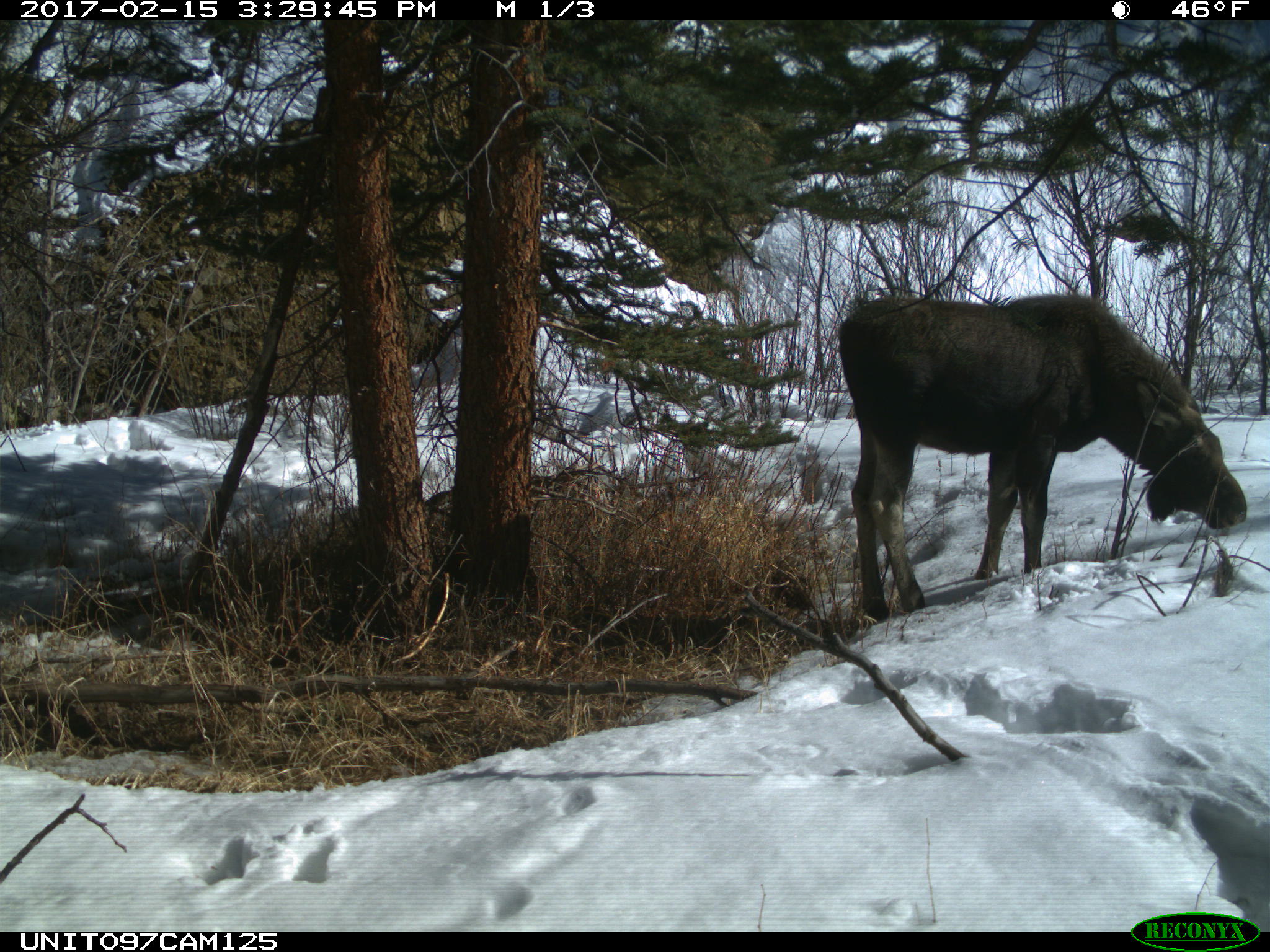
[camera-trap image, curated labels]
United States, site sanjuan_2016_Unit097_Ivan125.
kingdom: Animalia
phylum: Chordata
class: Mammalia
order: Artiodactyla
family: Cervidae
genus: Alces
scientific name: Alces alces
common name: moose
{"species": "Alces alces (moose)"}